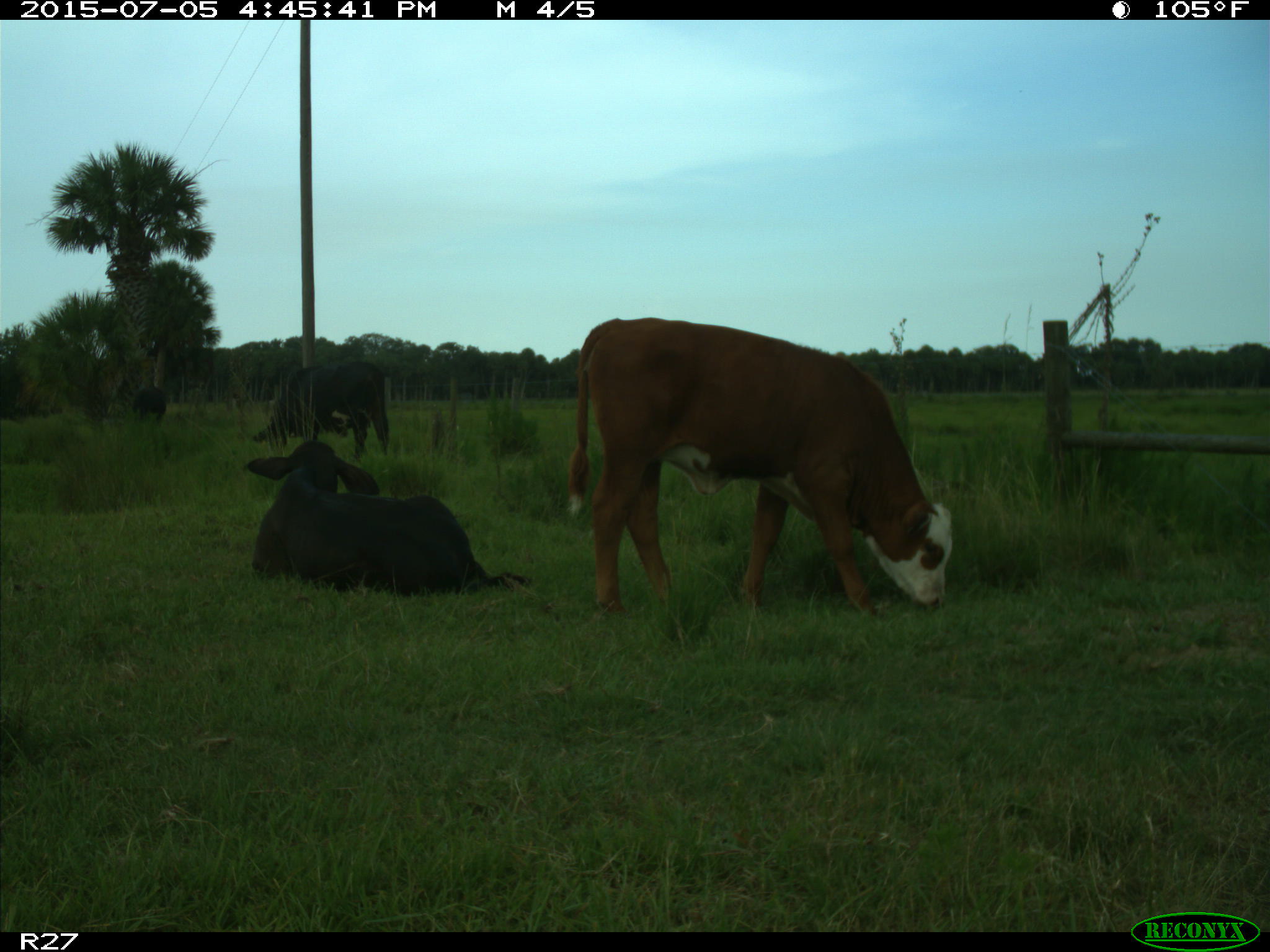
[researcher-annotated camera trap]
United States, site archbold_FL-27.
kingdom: Animalia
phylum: Chordata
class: Mammalia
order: Artiodactyla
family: Bovidae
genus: Bos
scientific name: Bos taurus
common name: domestic cow